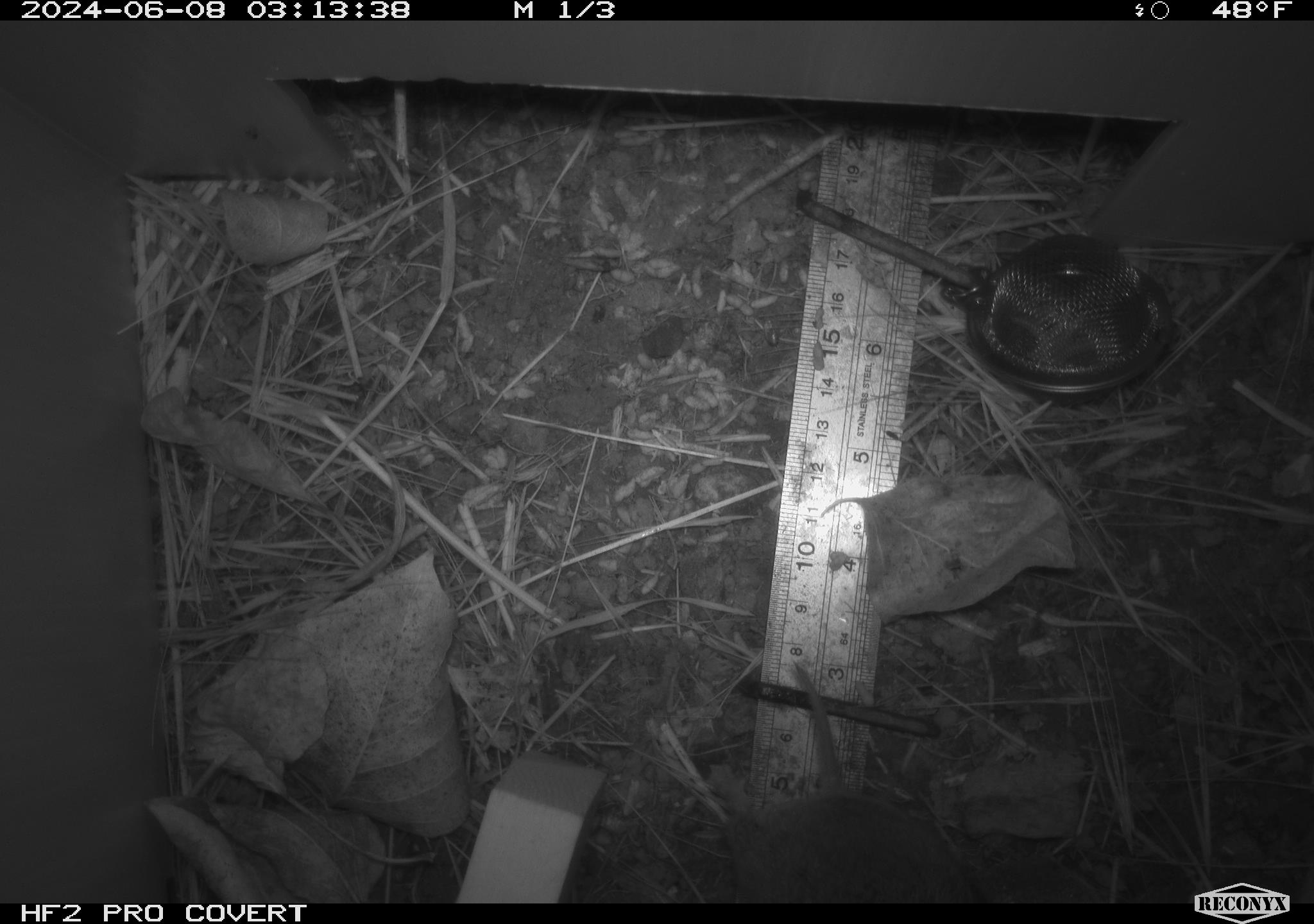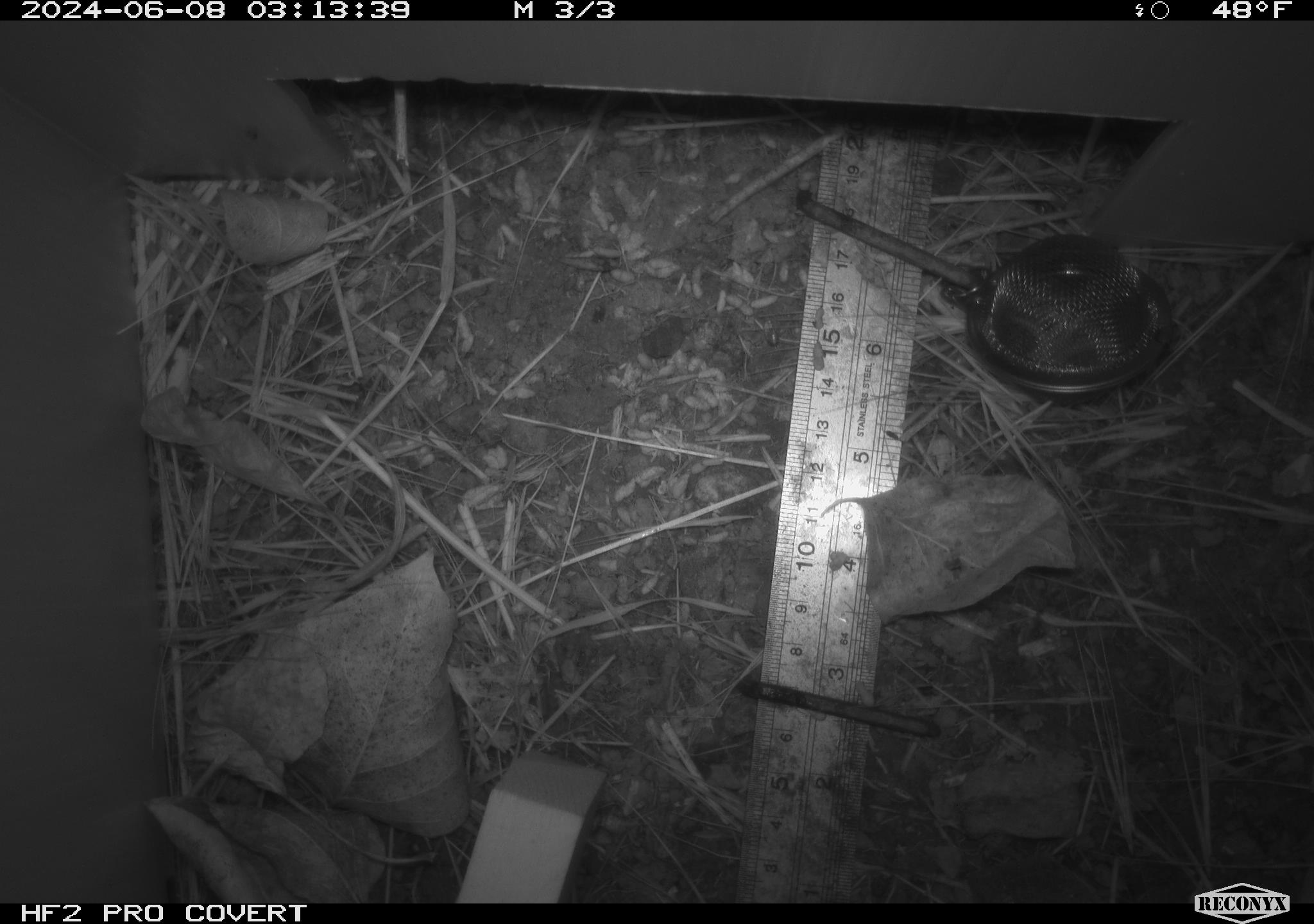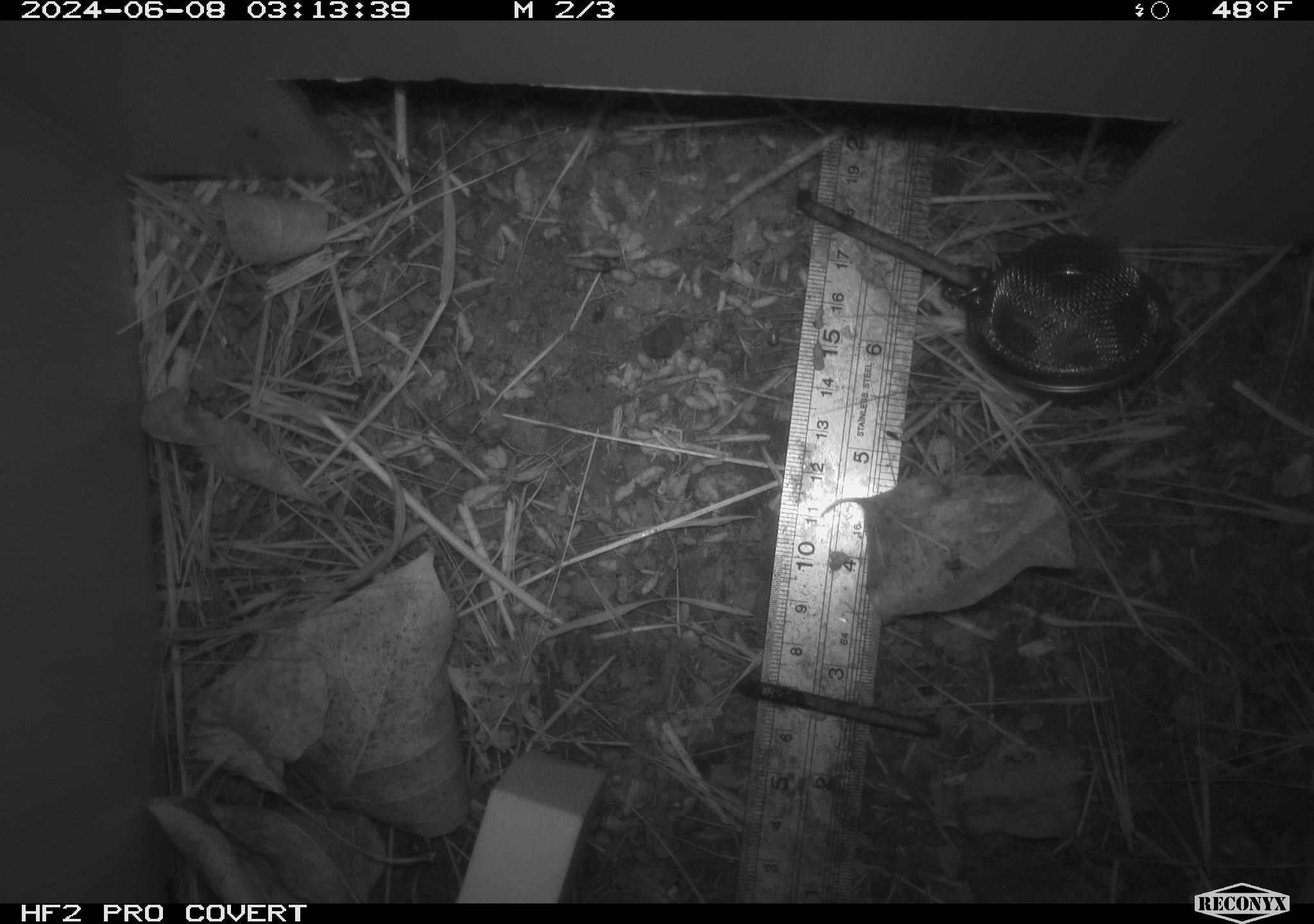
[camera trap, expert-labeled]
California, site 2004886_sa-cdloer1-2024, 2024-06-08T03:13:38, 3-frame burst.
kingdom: Animalia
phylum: Chordata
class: Mammalia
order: Rodentia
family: Cricetidae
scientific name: Arvicolinae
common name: voles, lemmings, and muskrats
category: arvicolinae subfamily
Arvicolinae subfamily (voles, lemmings, and muskrats) (Arvicolinae).